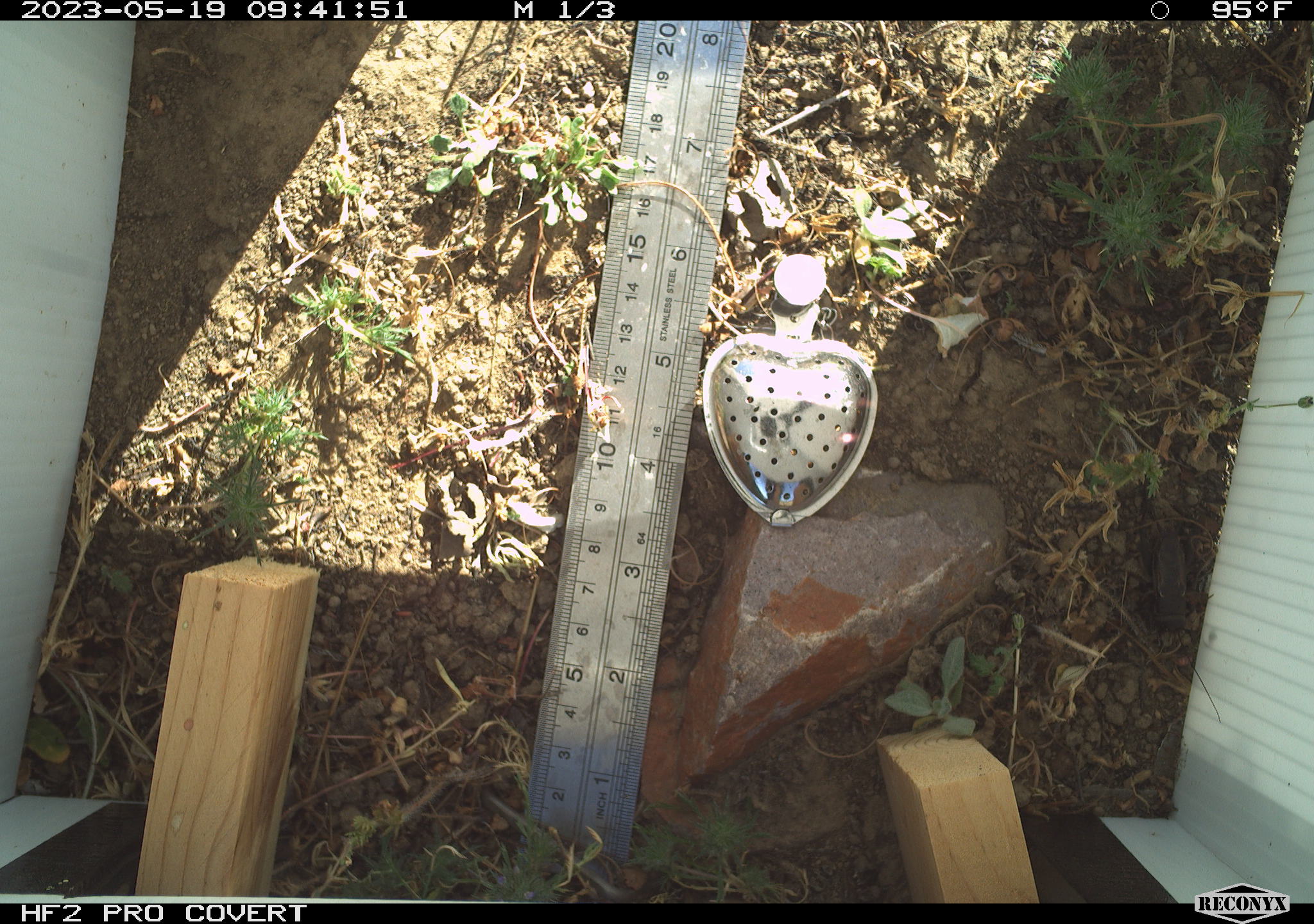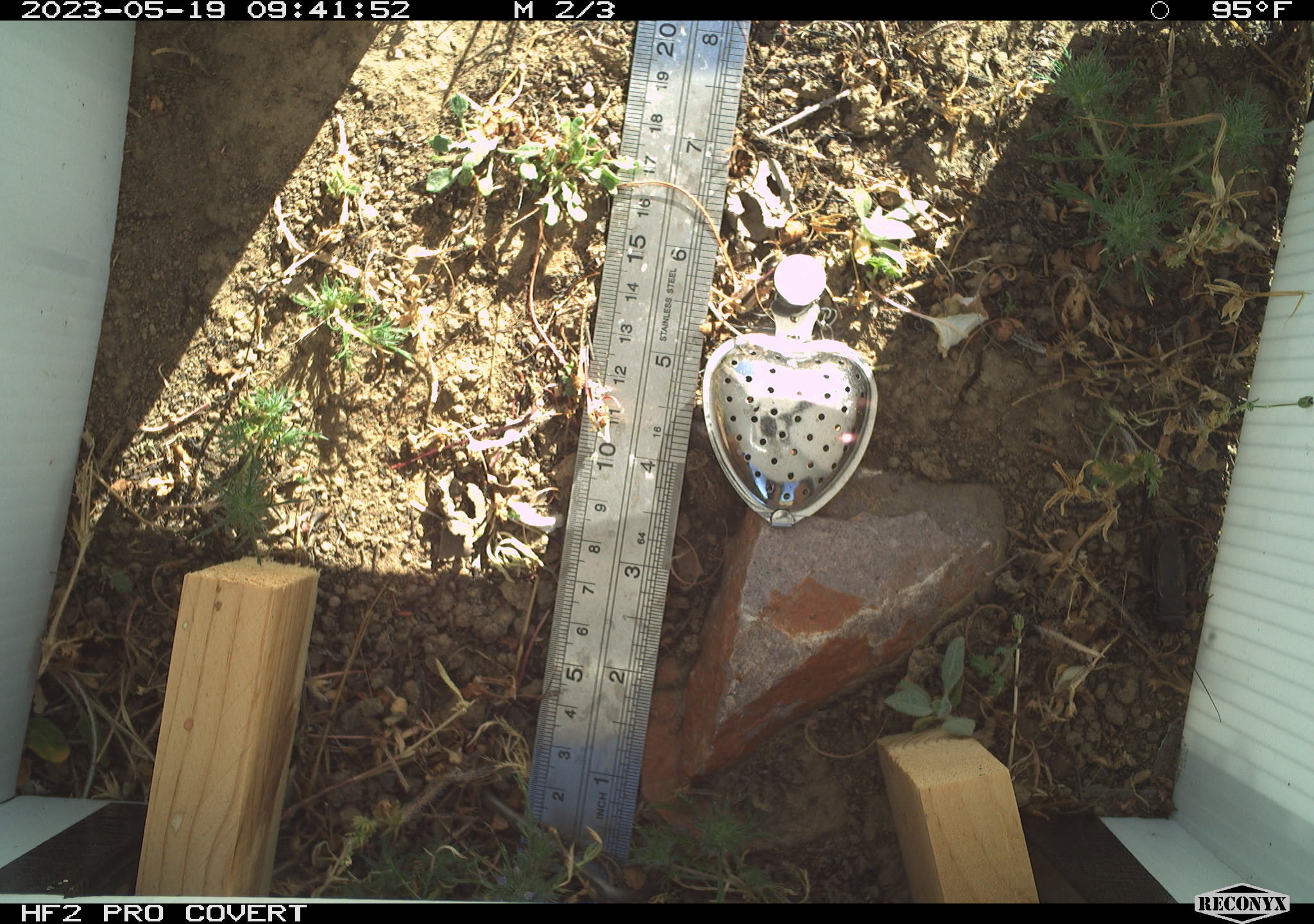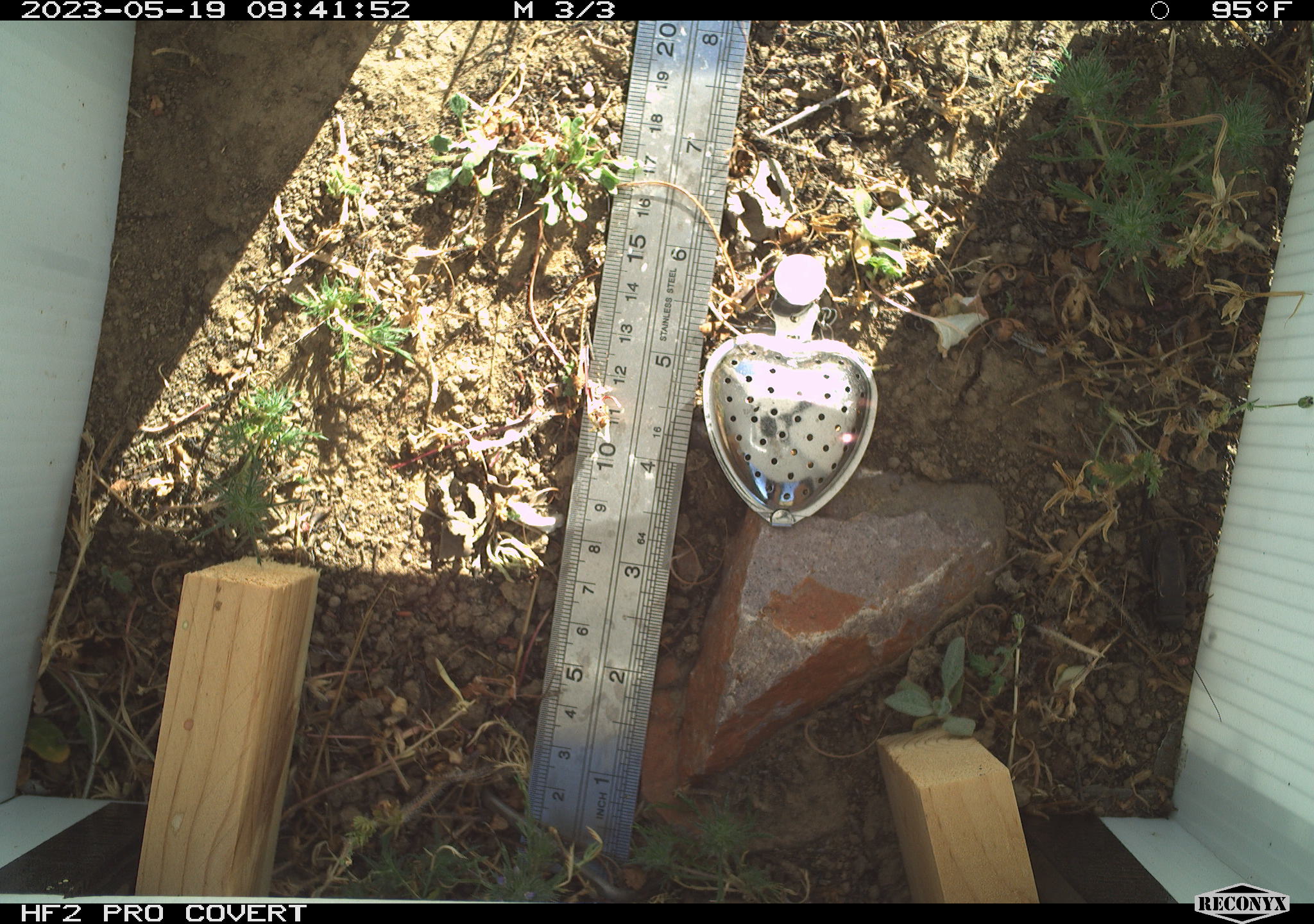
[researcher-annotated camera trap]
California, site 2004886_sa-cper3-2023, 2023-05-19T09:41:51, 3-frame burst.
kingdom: Animalia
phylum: Arthropoda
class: Insecta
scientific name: Insecta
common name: insect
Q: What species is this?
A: Insect (Insecta).